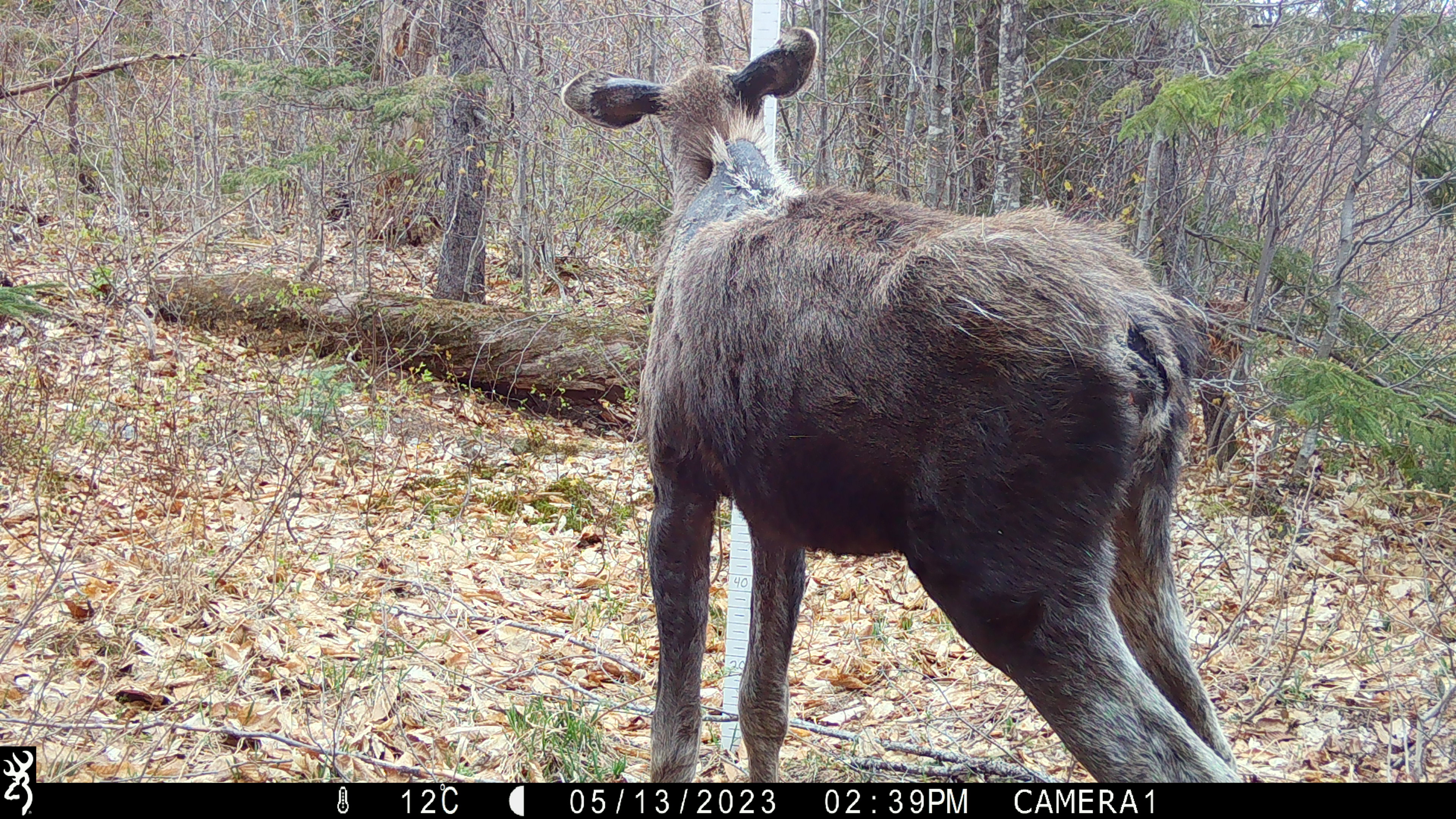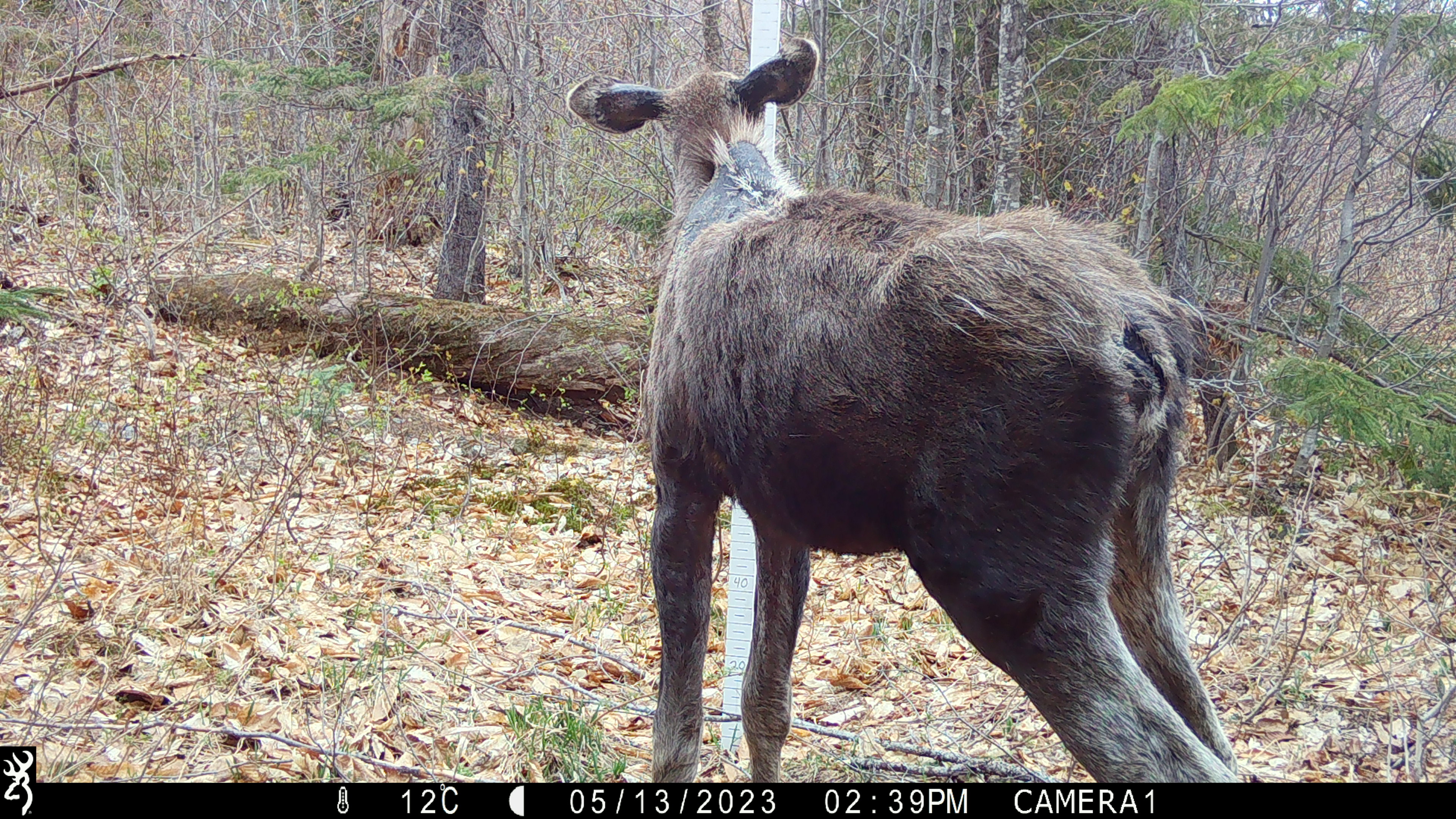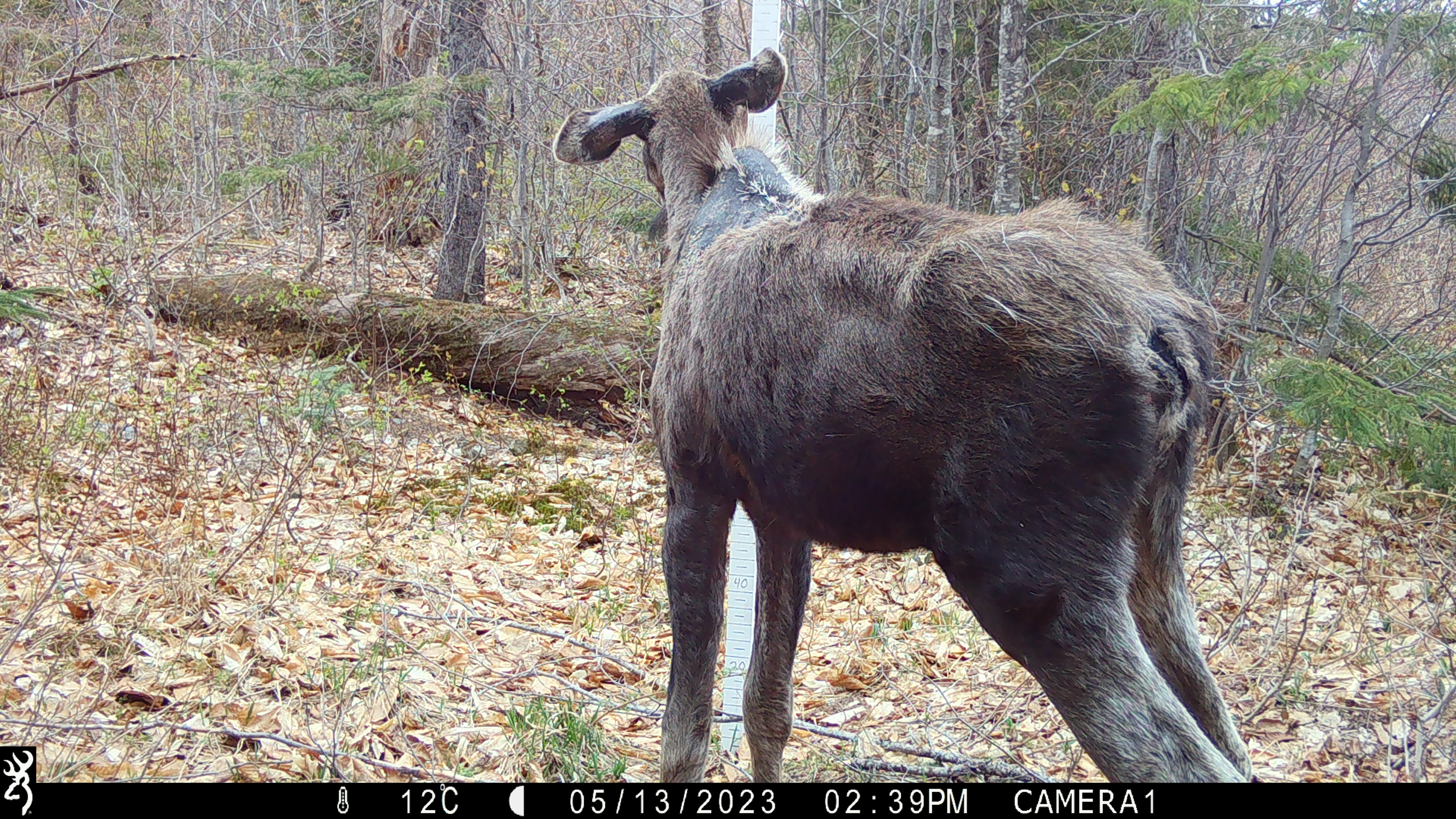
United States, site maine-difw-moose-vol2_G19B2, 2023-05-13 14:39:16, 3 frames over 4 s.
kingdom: Animalia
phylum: Chordata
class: Mammalia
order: Artiodactyla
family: Cervidae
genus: Alces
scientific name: Alces alces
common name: moose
Moose (Alces alces).